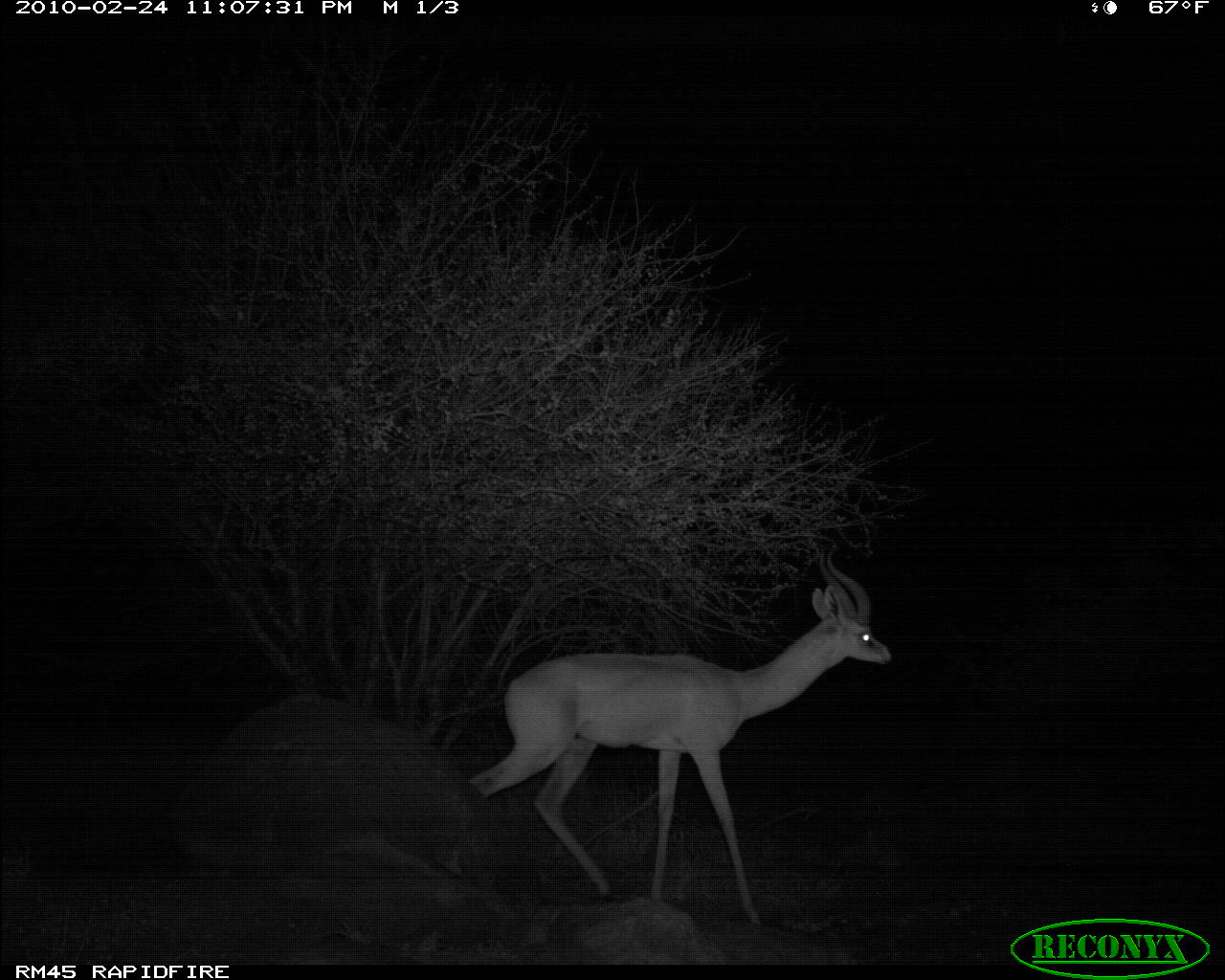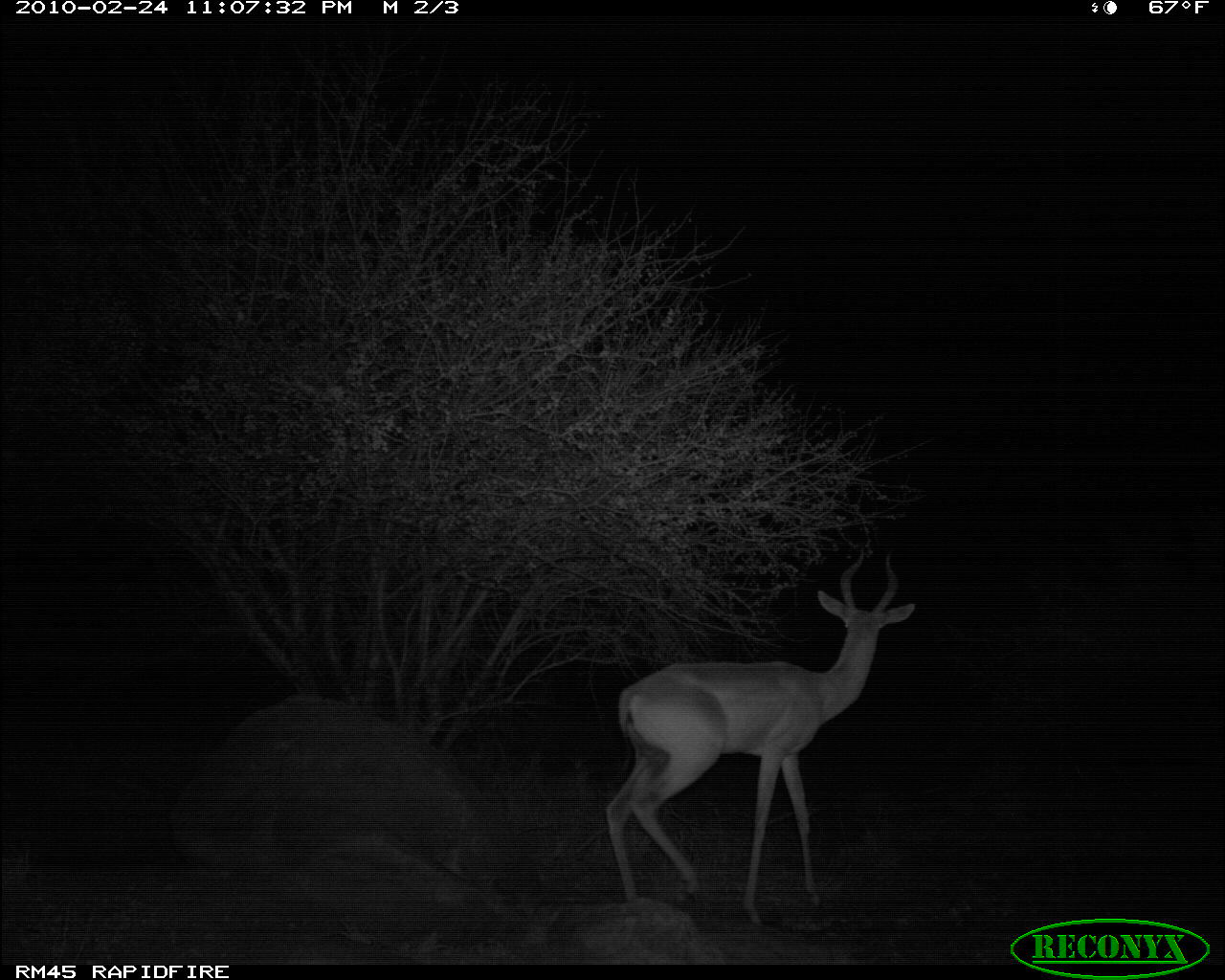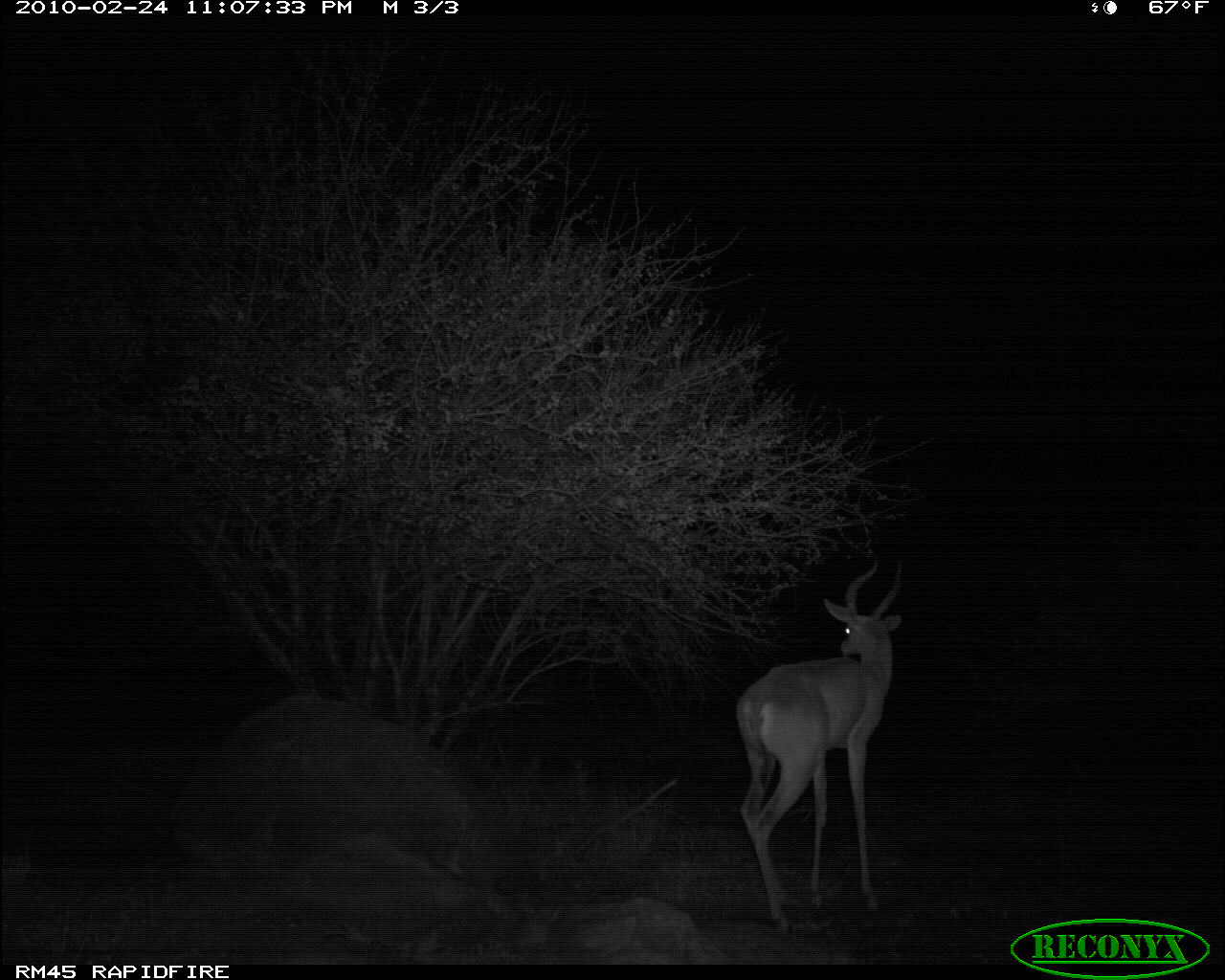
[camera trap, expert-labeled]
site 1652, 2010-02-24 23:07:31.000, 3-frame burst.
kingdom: Animalia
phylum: Chordata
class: Mammalia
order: Artiodactyla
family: Bovidae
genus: Litocranius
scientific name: Litocranius walleri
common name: gerenuk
Litocranius walleri (gerenuk), count 1.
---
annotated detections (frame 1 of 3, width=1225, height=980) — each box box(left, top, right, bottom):
litocranius walleri: box(442, 551, 894, 940)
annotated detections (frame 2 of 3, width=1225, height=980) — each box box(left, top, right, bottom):
litocranius walleri: box(599, 545, 916, 927)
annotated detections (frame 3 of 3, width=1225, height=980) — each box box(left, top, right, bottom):
litocranius walleri: box(734, 554, 903, 933)